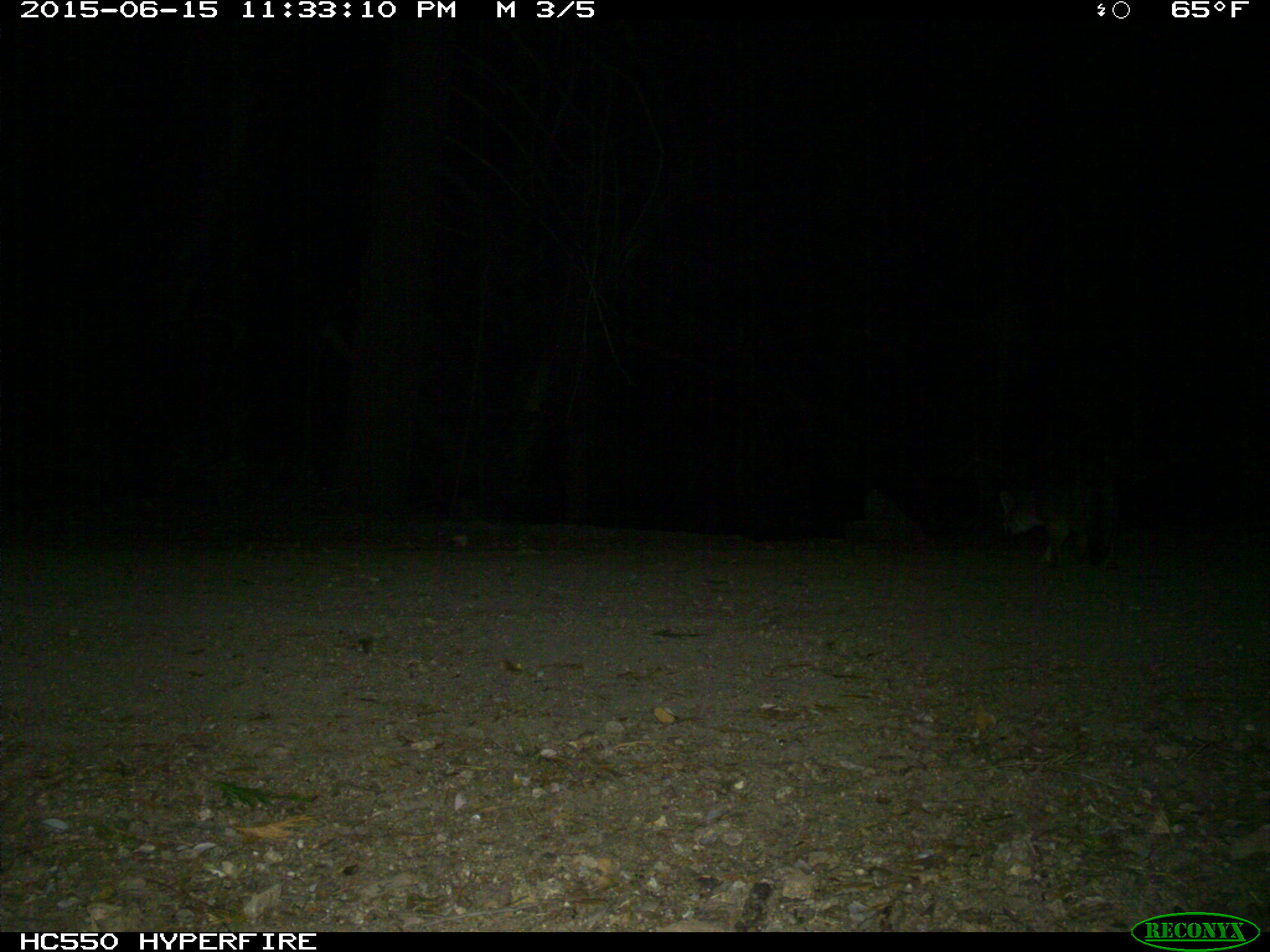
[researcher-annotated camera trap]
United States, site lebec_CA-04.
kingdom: Animalia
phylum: Chordata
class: Mammalia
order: Carnivora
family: Canidae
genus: Urocyon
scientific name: Urocyon cinereoargenteus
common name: gray fox